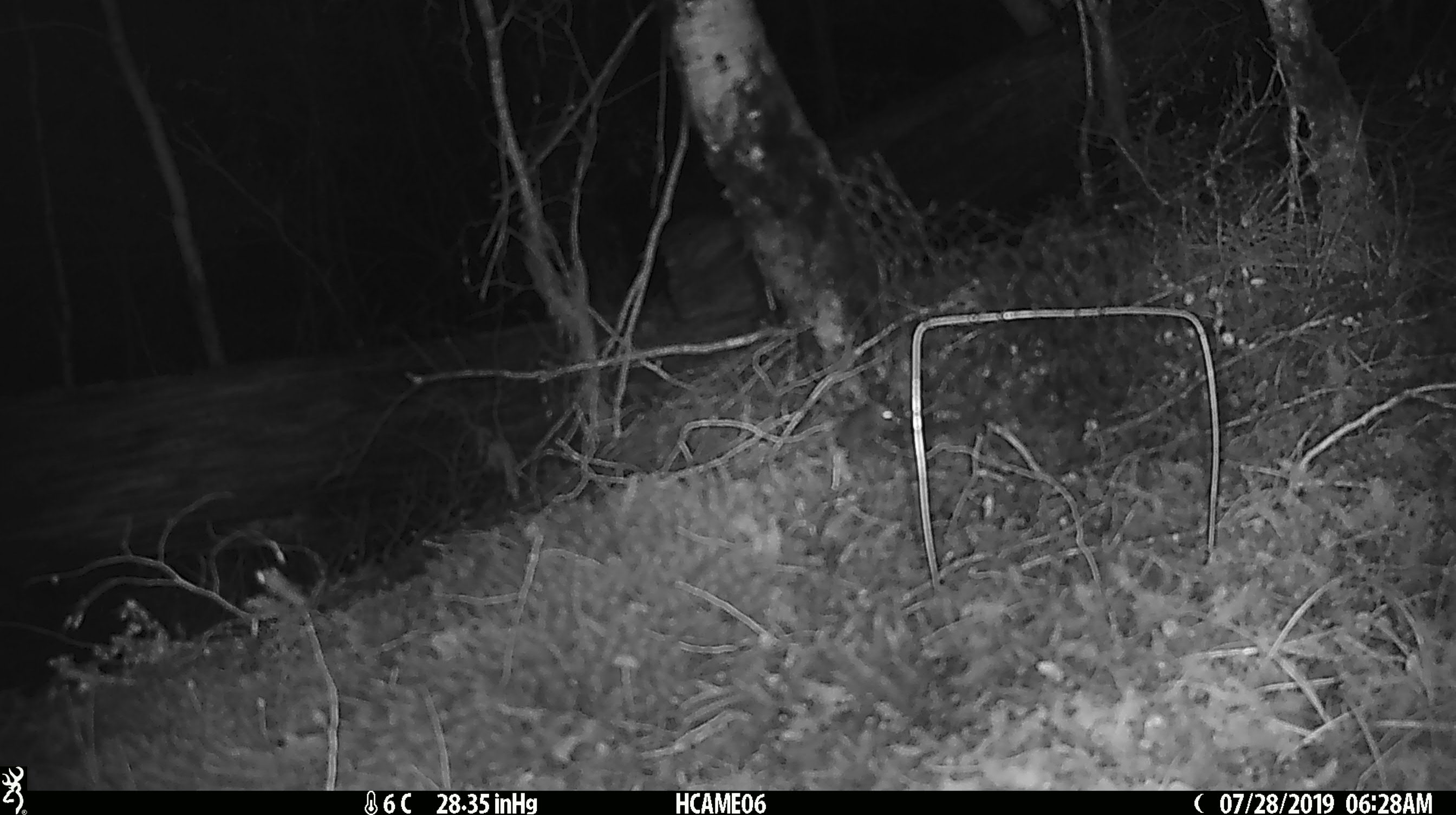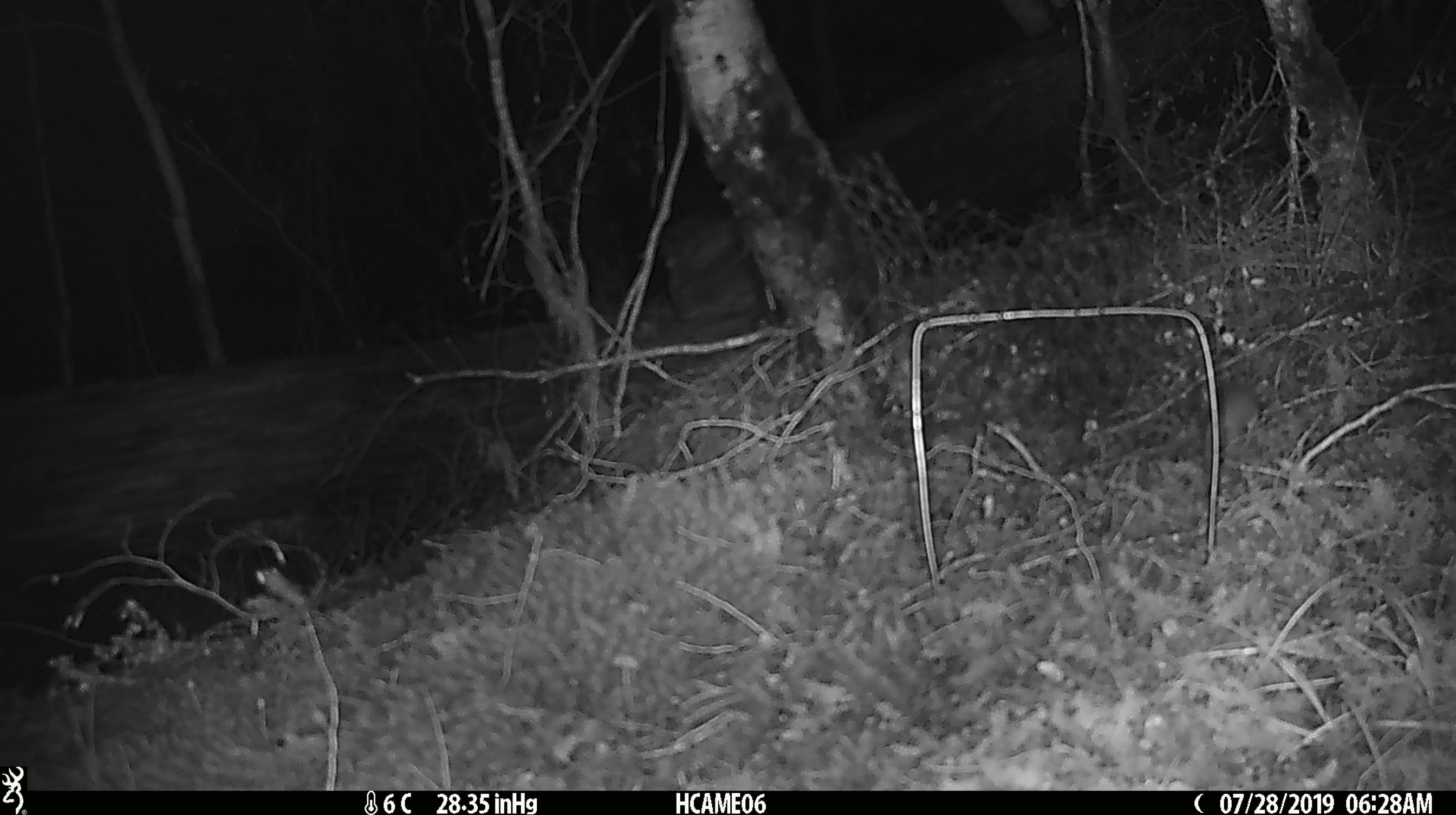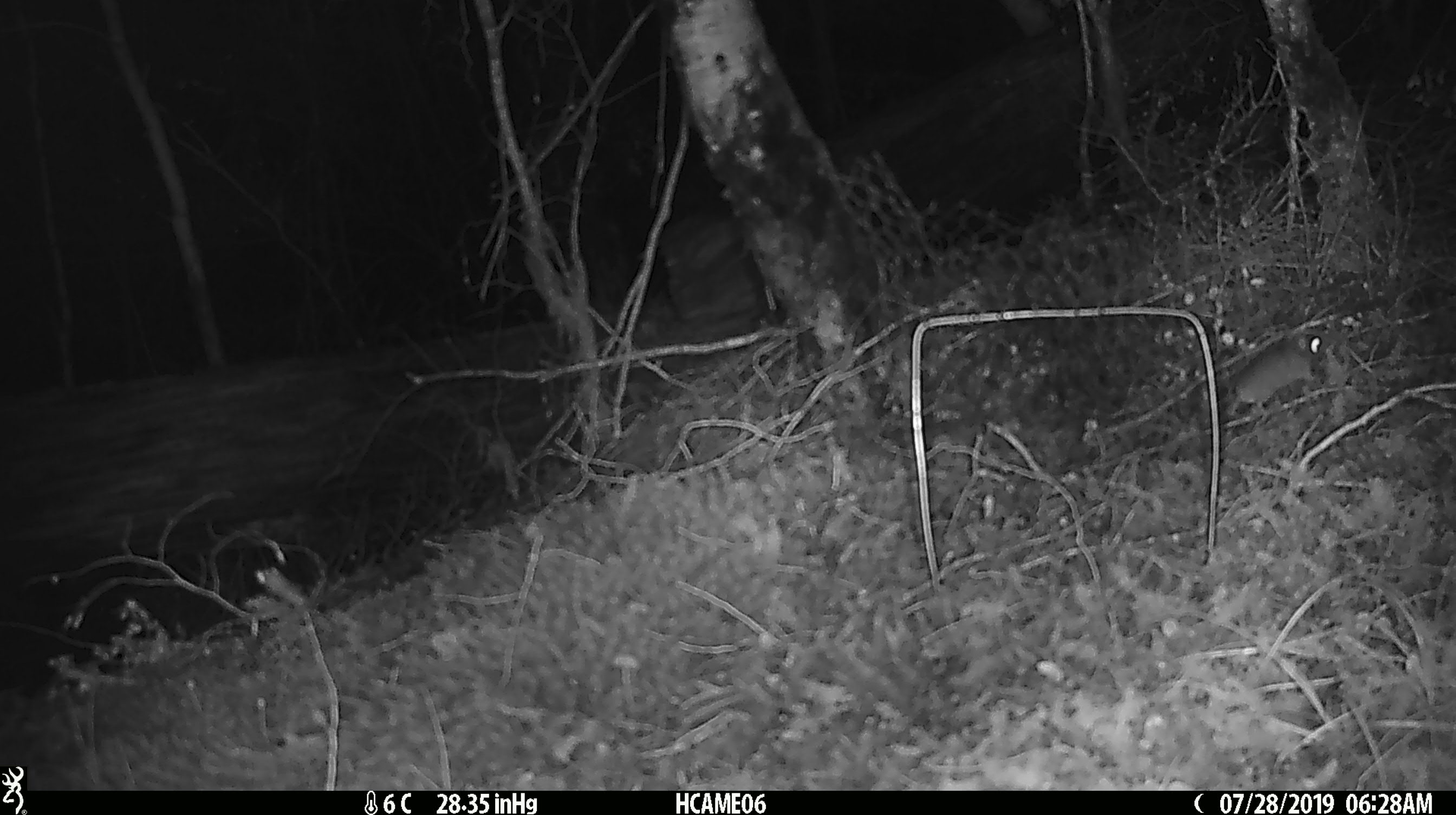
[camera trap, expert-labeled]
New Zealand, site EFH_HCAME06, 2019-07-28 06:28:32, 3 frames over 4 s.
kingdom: Animalia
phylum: Chordata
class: Mammalia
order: Rodentia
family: Muridae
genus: Mus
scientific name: Mus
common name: mouse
Mouse (Mus).